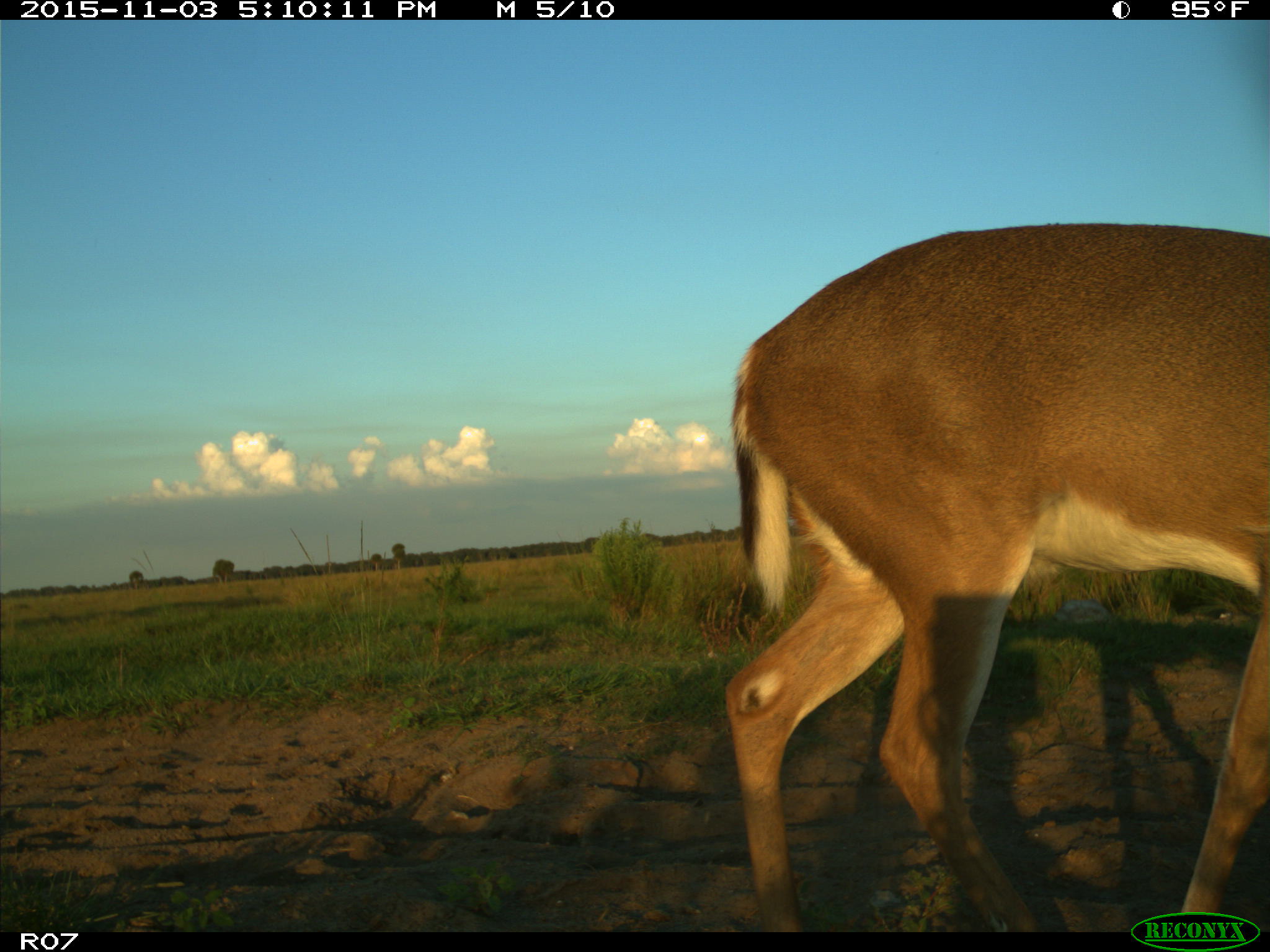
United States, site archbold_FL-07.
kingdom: Animalia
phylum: Chordata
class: Mammalia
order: Artiodactyla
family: Cervidae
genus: Odocoileus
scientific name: Odocoileus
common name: deer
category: unidentified deer